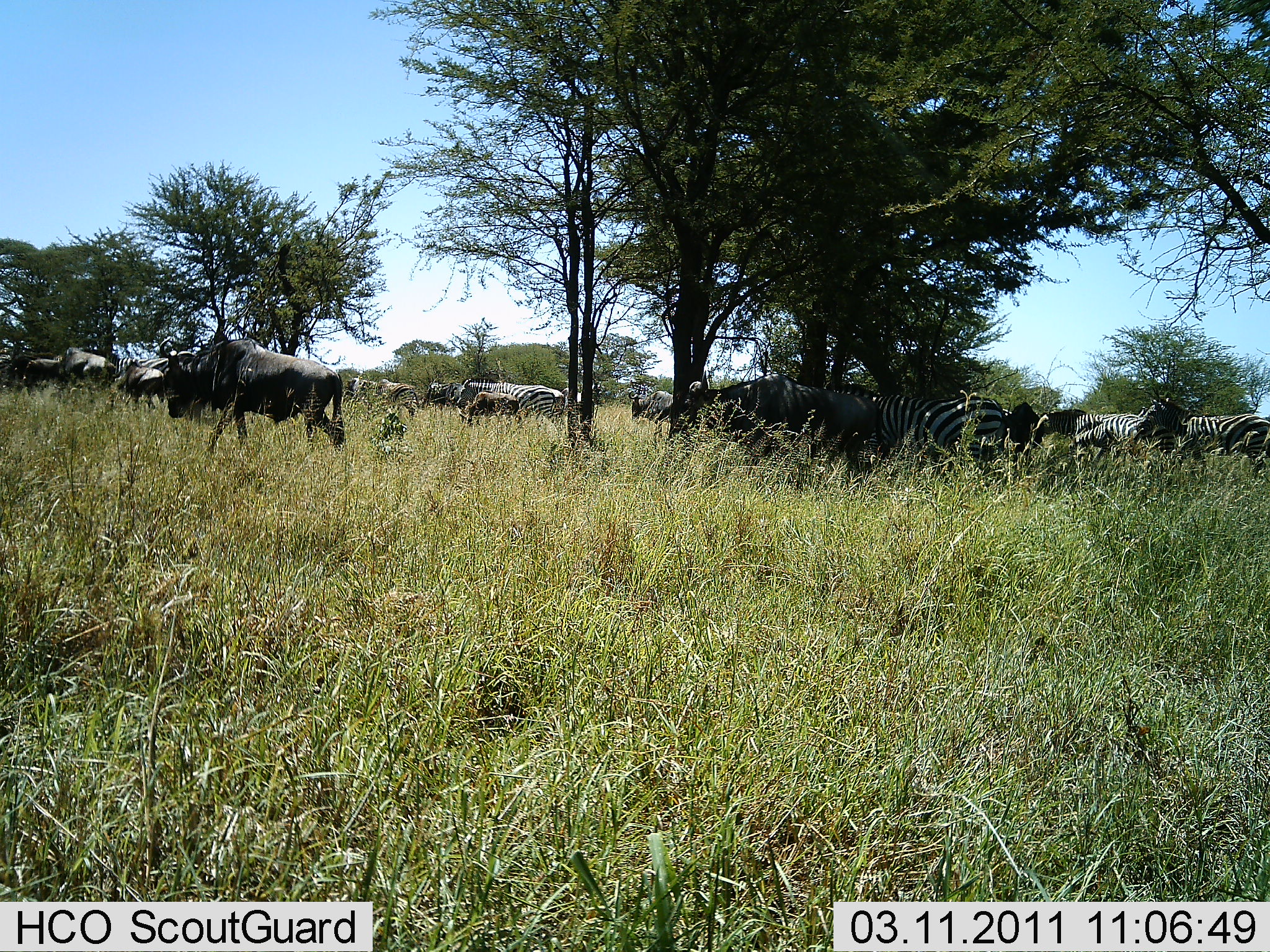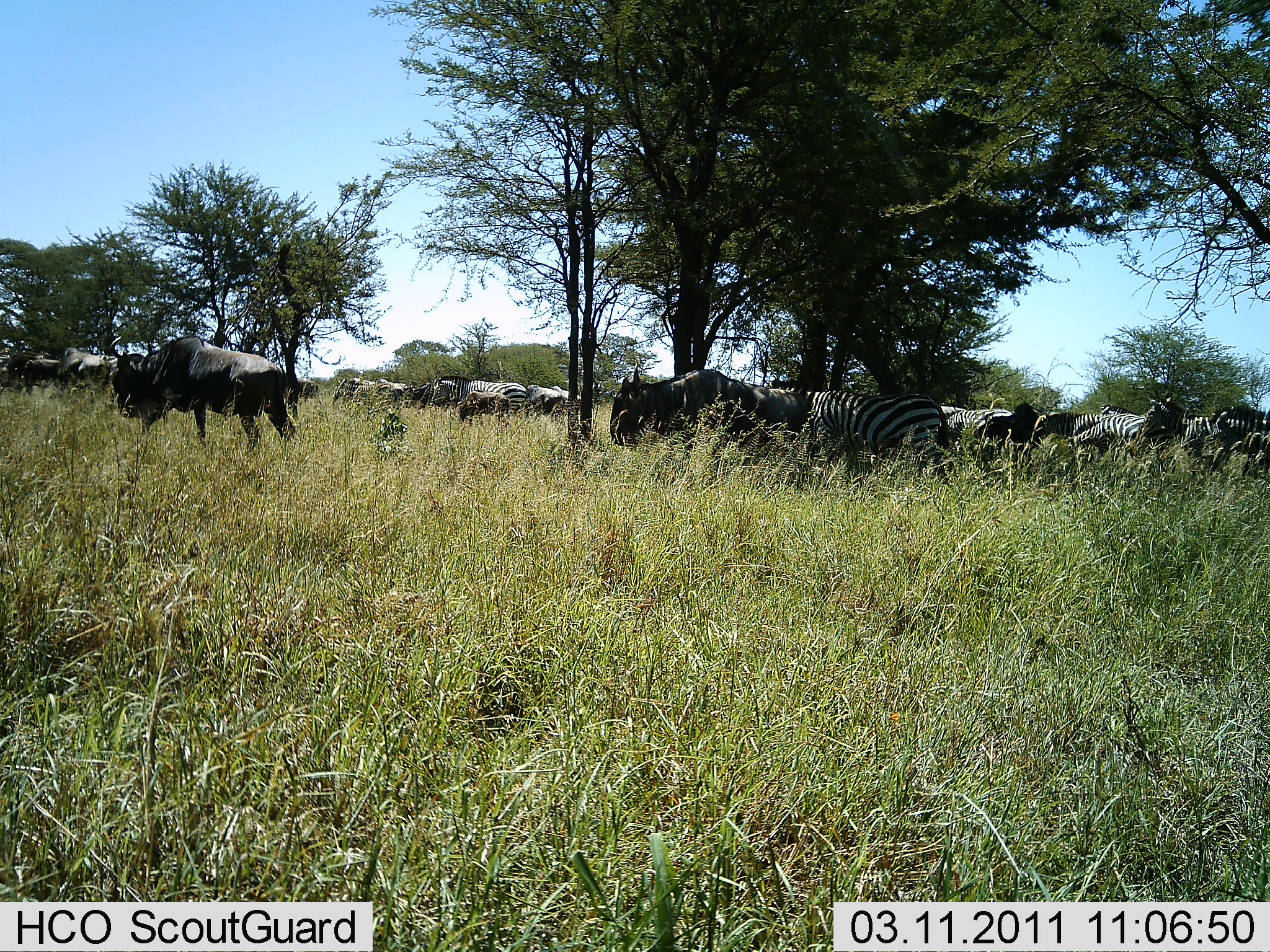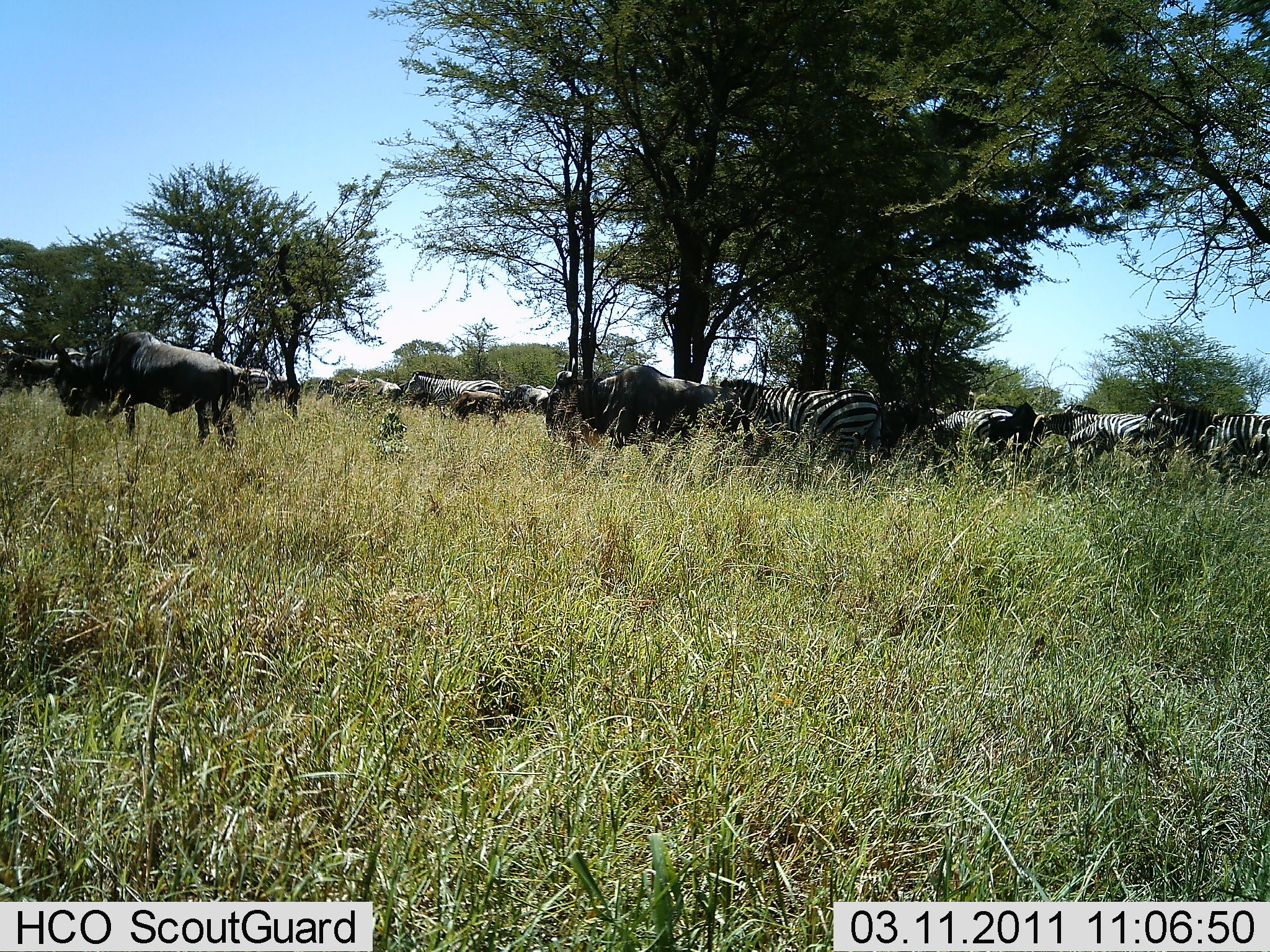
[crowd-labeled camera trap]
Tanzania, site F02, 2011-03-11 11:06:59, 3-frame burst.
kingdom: Animalia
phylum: Chordata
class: Mammalia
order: Artiodactyla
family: Bovidae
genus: Connochaetes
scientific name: Connochaetes taurinus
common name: blue wildebeest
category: wildebeest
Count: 5.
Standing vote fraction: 10%.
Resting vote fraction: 0%.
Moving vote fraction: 100%.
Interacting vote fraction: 0%.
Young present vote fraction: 10%.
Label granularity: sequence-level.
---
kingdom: Animalia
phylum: Chordata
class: Mammalia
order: Perissodactyla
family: Equidae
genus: Equus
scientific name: Equus quagga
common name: plains zebra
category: zebra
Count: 7.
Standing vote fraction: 27%.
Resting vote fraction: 0%.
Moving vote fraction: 91%.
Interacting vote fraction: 0%.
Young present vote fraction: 0%.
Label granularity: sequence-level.